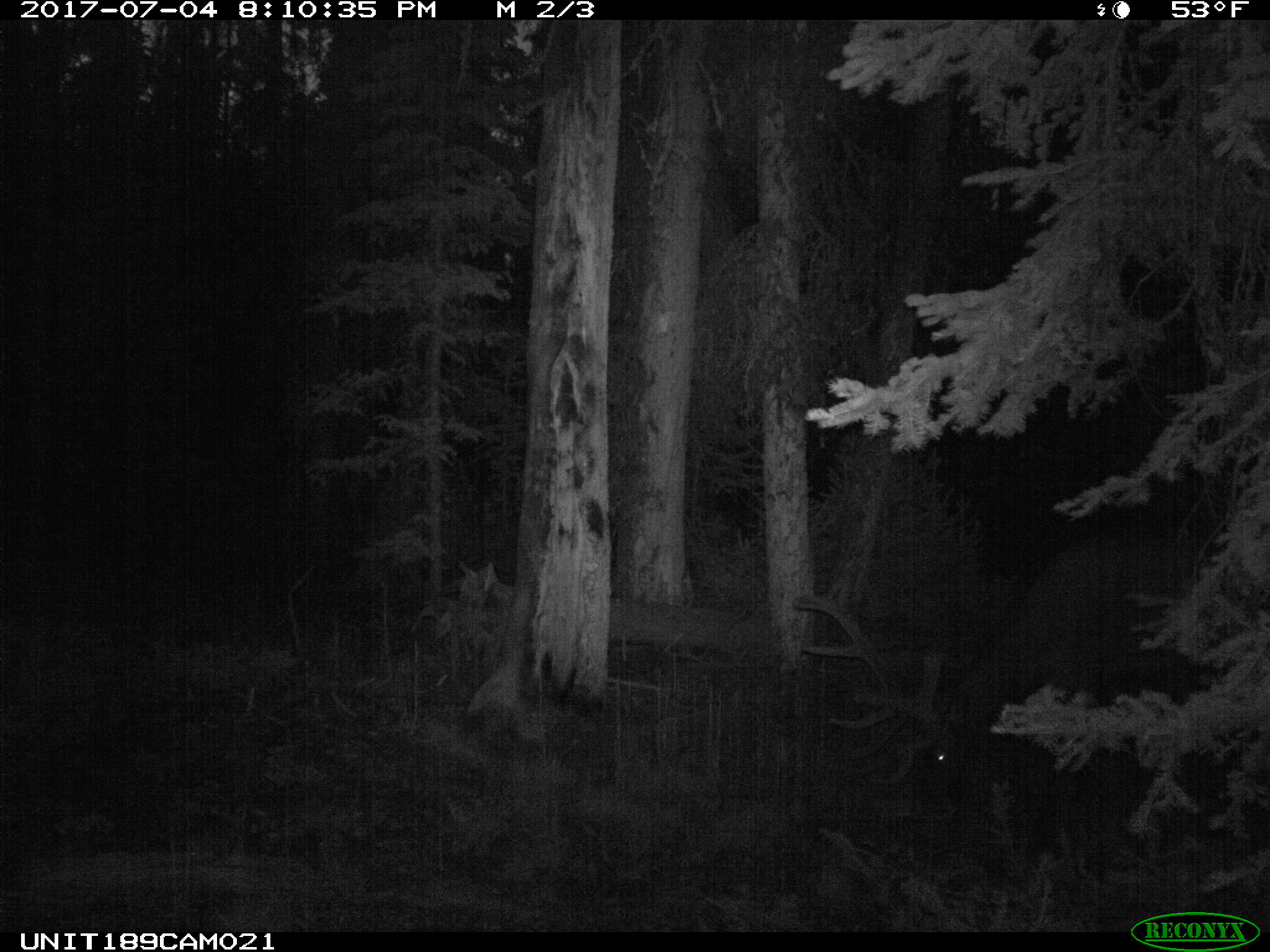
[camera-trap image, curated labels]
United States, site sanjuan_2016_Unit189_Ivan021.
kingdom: Animalia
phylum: Chordata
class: Mammalia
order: Artiodactyla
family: Cervidae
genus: Cervus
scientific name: Cervus elaphus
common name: red deer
Cervus elaphus (red deer).